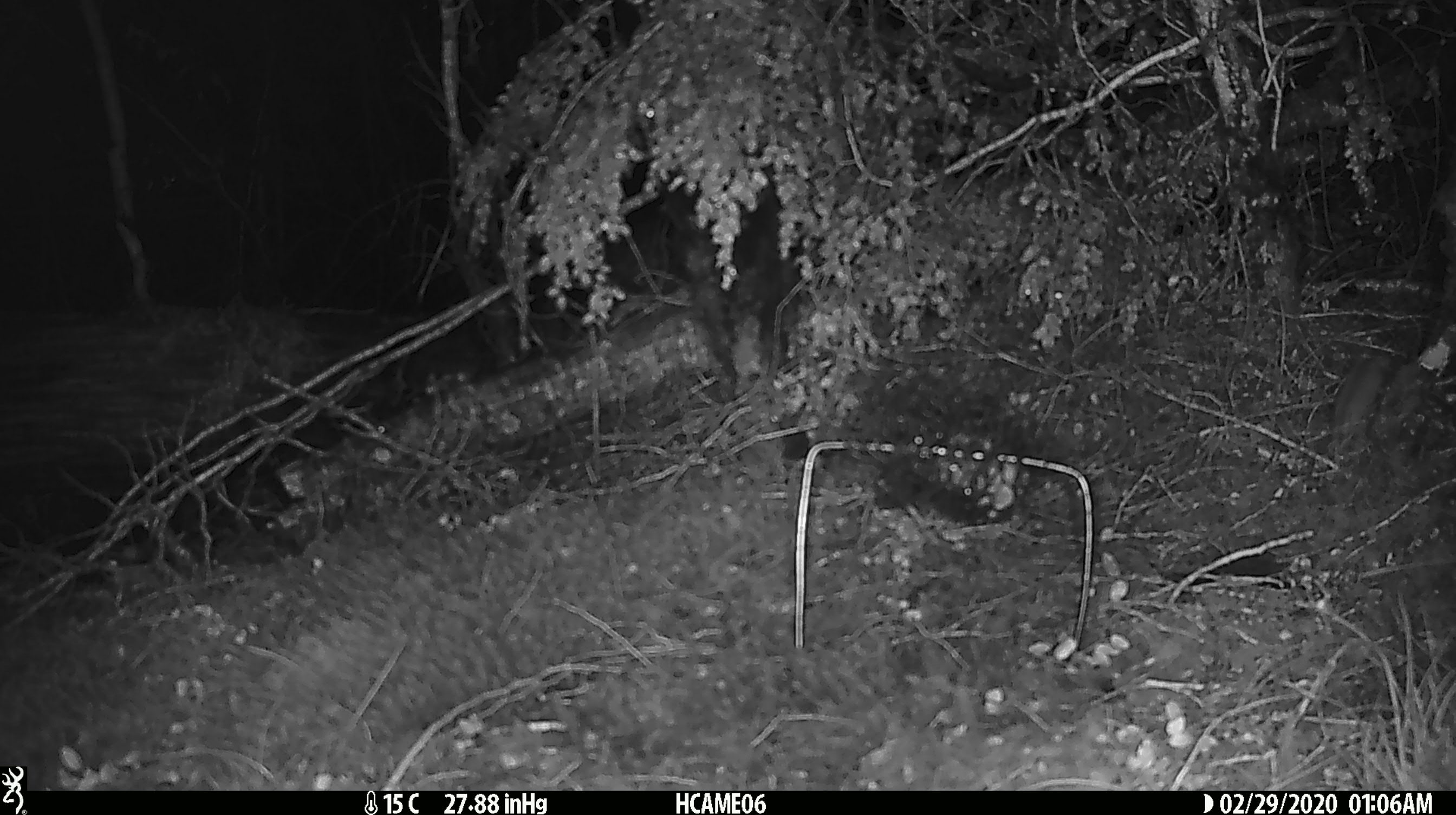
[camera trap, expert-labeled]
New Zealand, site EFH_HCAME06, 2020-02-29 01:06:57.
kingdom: Animalia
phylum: Chordata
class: Mammalia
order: Rodentia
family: Muridae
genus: Mus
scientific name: Mus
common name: mouse